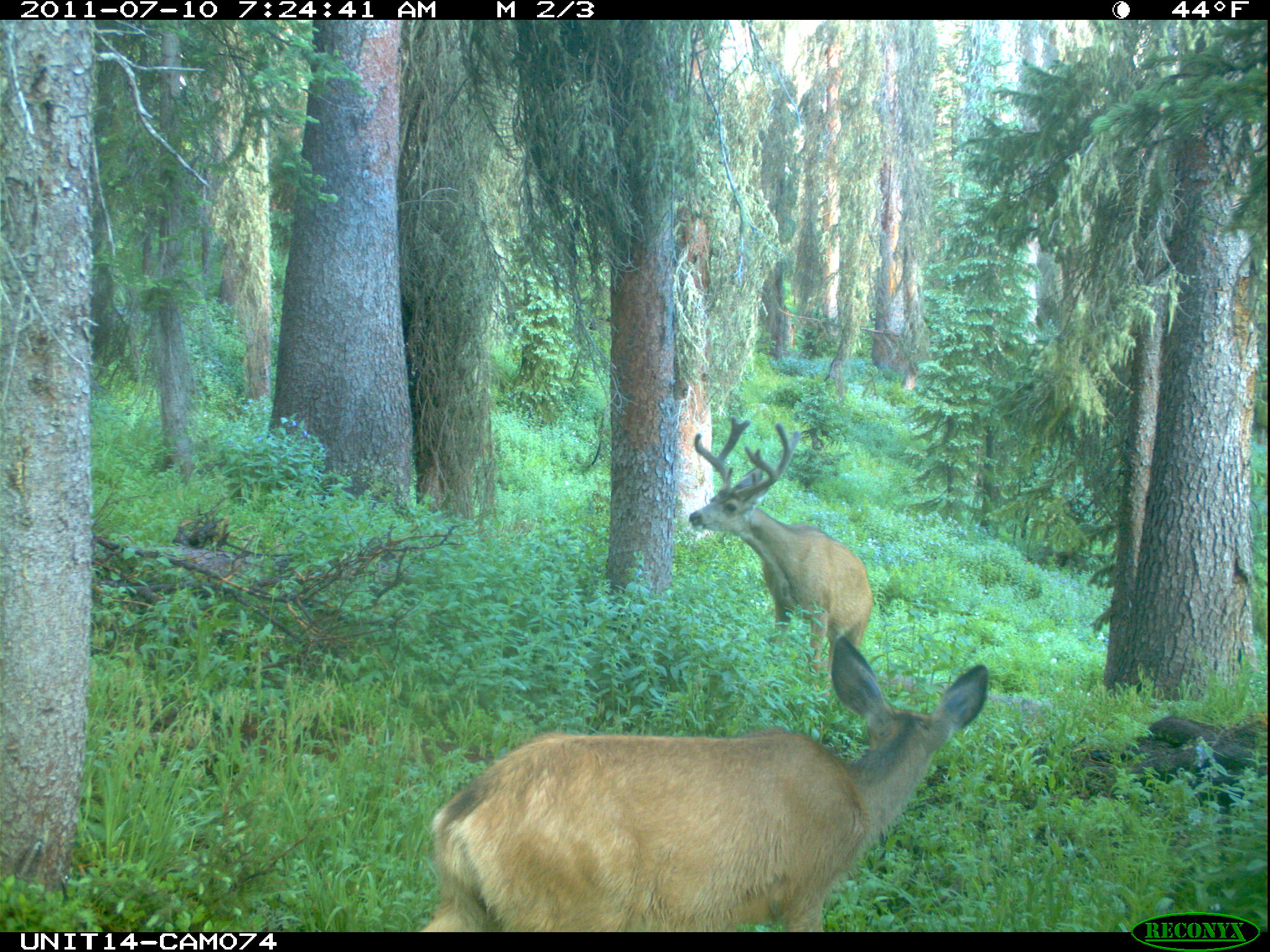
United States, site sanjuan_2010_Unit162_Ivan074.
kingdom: Animalia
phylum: Chordata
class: Mammalia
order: Artiodactyla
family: Cervidae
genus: Odocoileus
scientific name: Odocoileus hemionus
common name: mule deer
Odocoileus hemionus (mule deer).